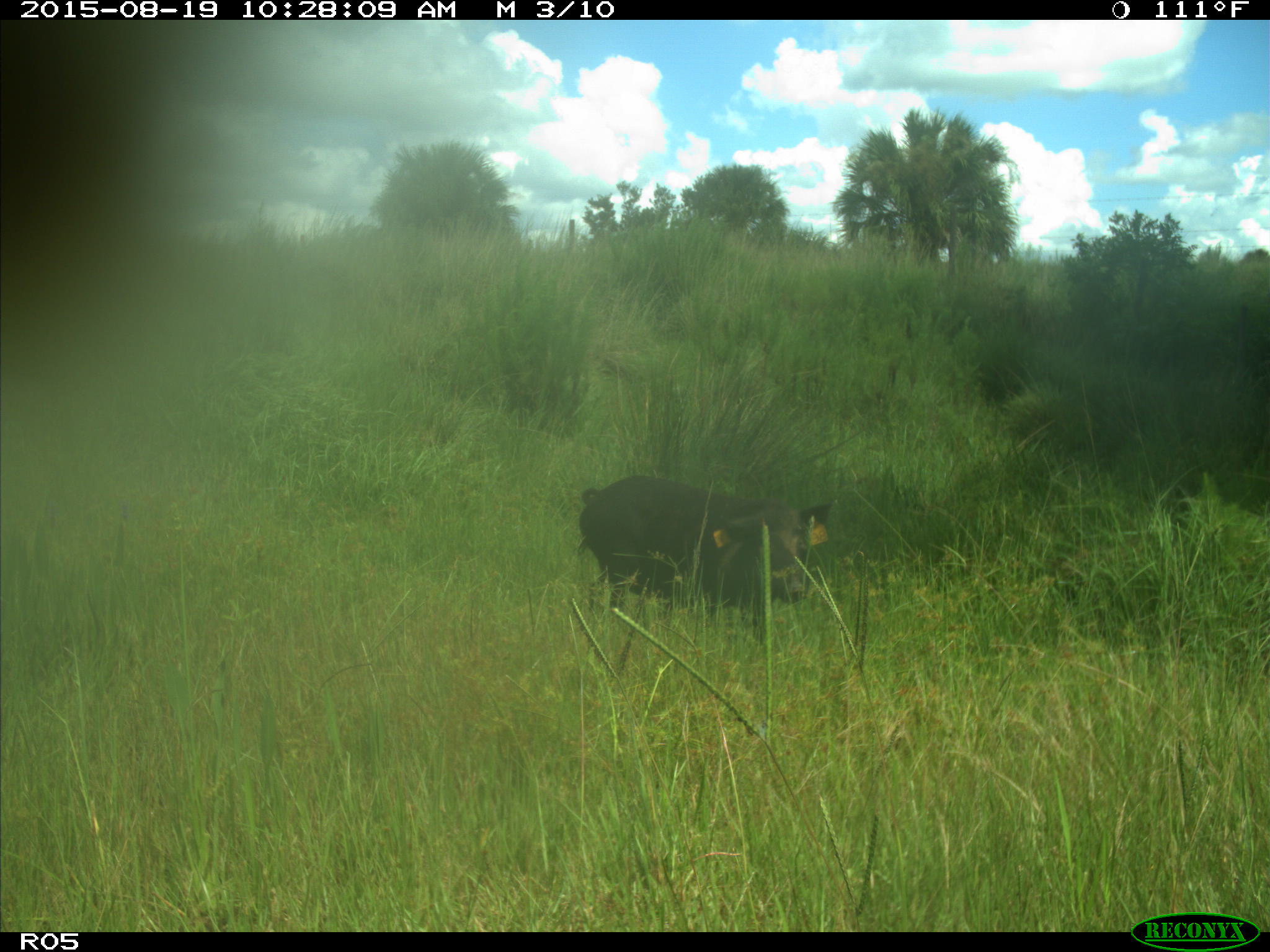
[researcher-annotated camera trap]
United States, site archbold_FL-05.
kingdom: Animalia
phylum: Chordata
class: Mammalia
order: Artiodactyla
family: Suidae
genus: Sus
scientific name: Sus scrofa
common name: wild boar